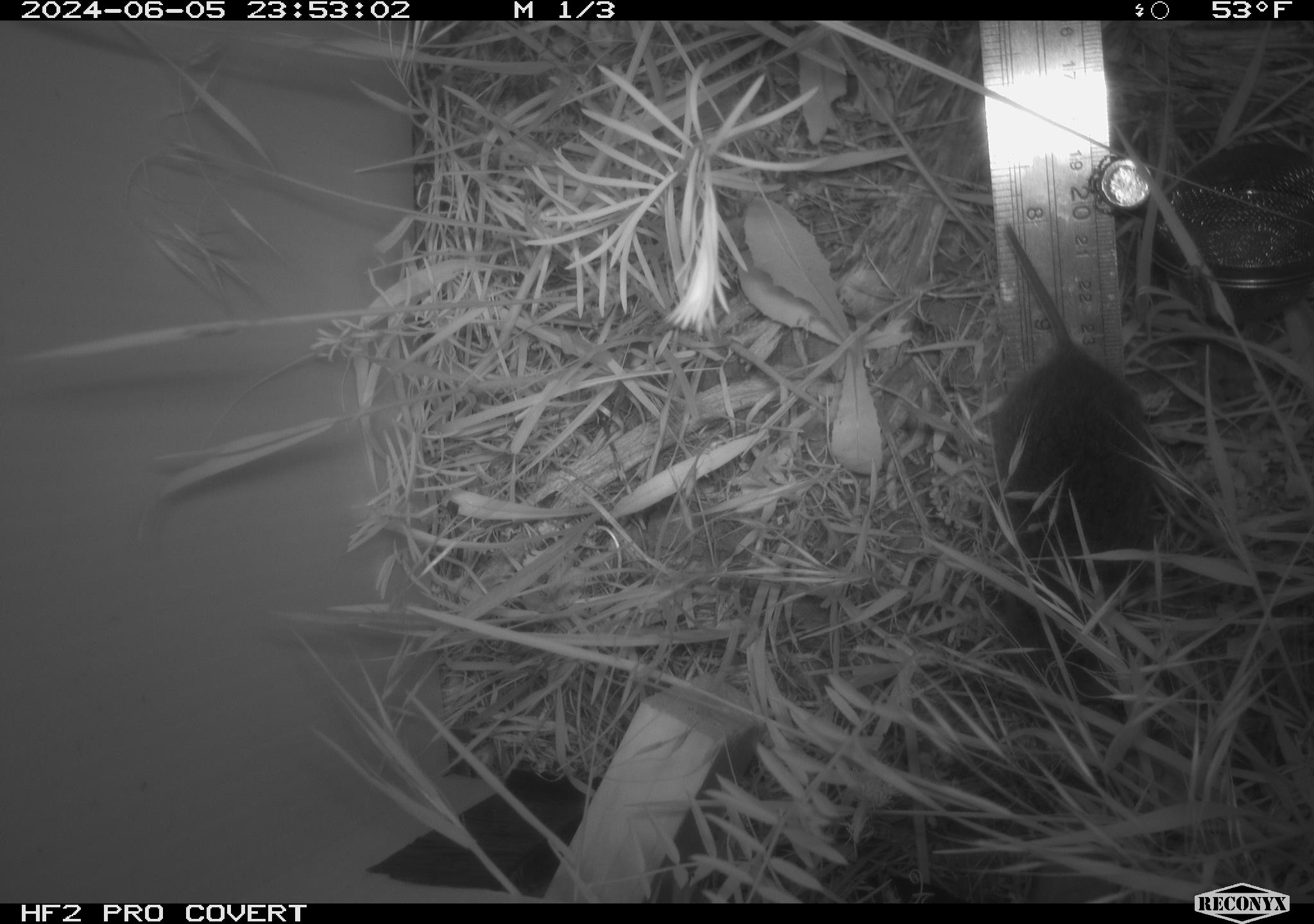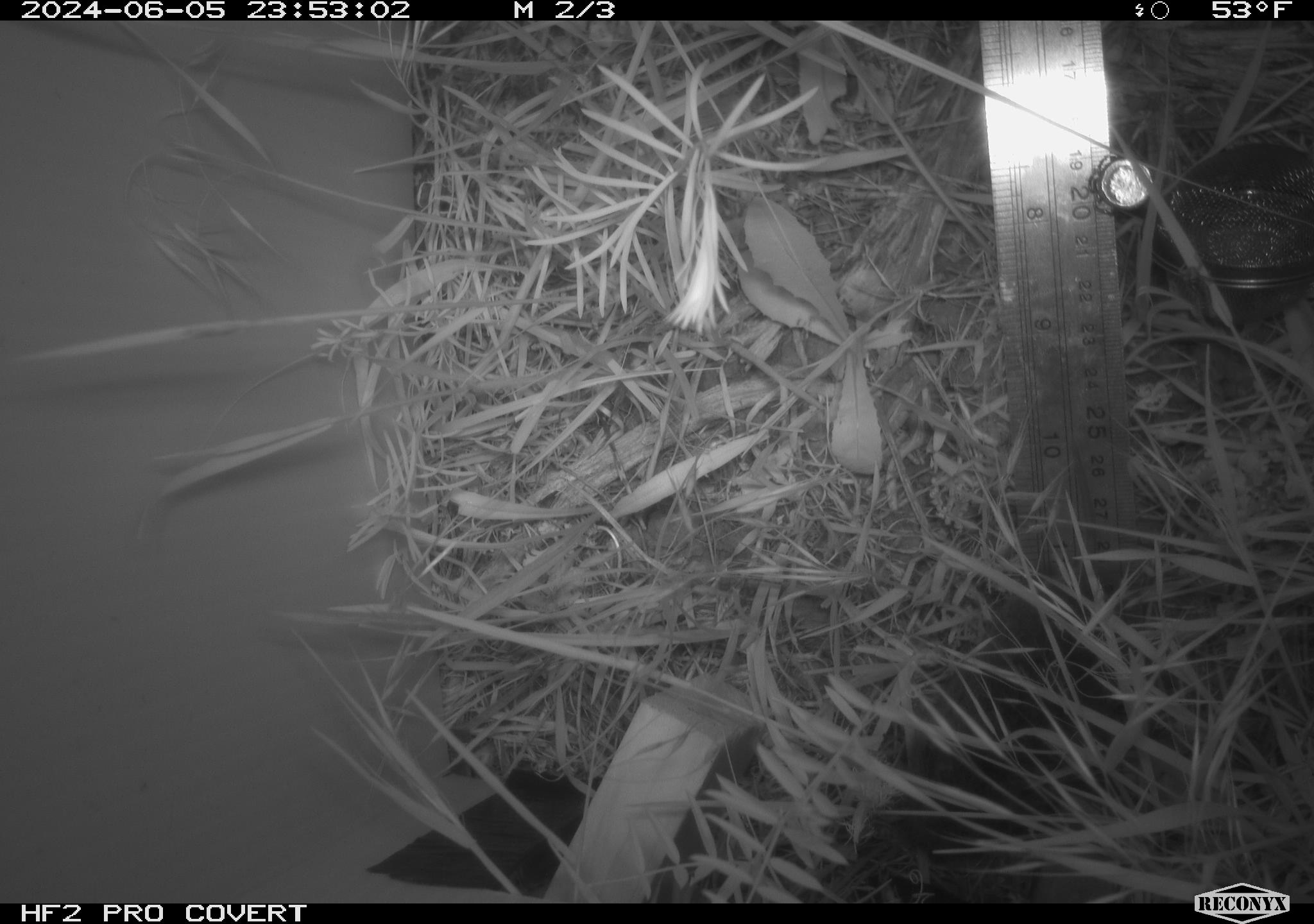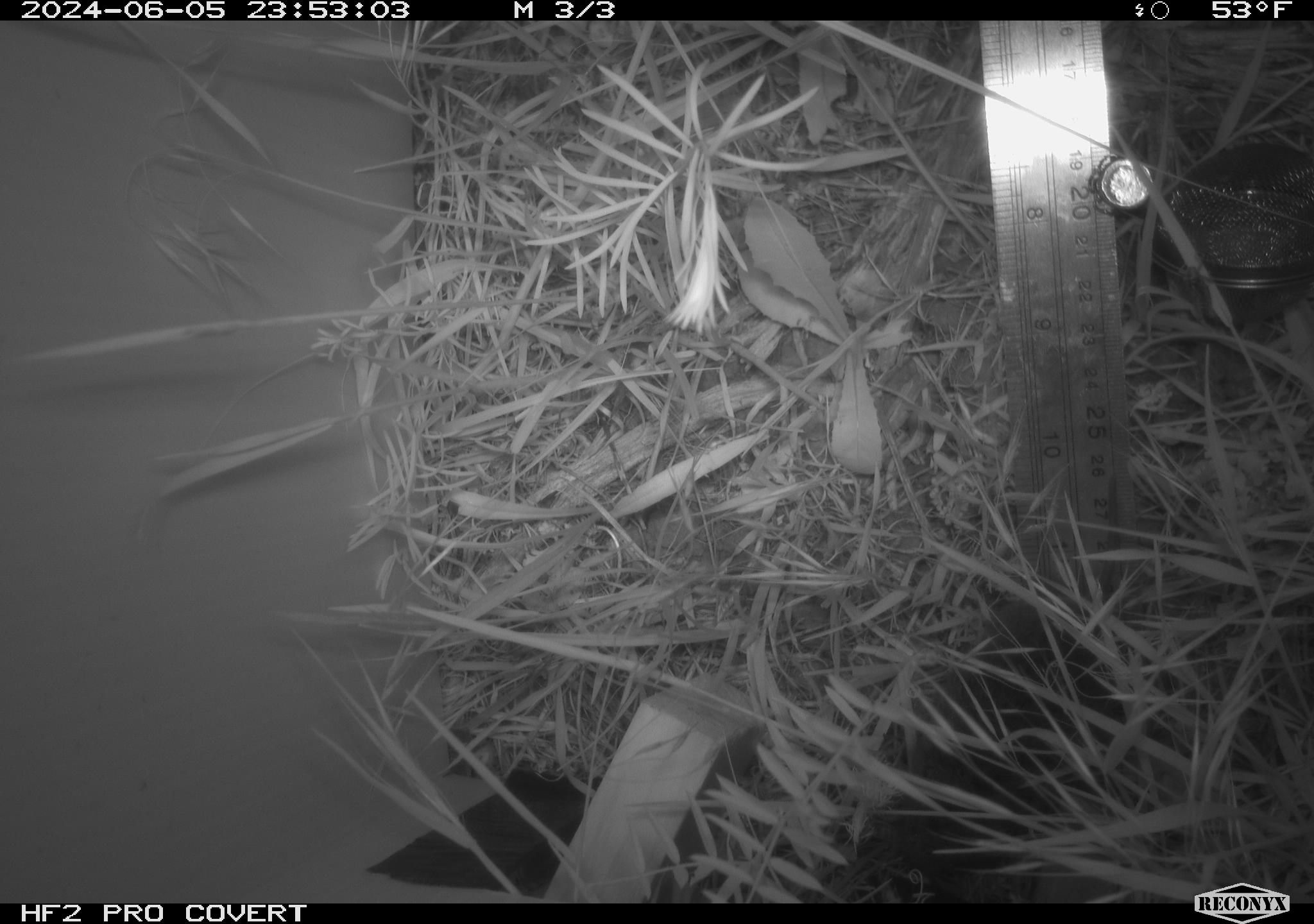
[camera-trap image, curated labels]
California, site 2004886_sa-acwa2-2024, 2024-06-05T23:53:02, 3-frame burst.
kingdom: Animalia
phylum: Chordata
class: Mammalia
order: Rodentia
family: Cricetidae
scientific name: Cricetidae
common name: hamsters, voles, lemmings, and allies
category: cricetidae family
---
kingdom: Animalia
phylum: Chordata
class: Mammalia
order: Rodentia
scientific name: Rodentia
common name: rodent